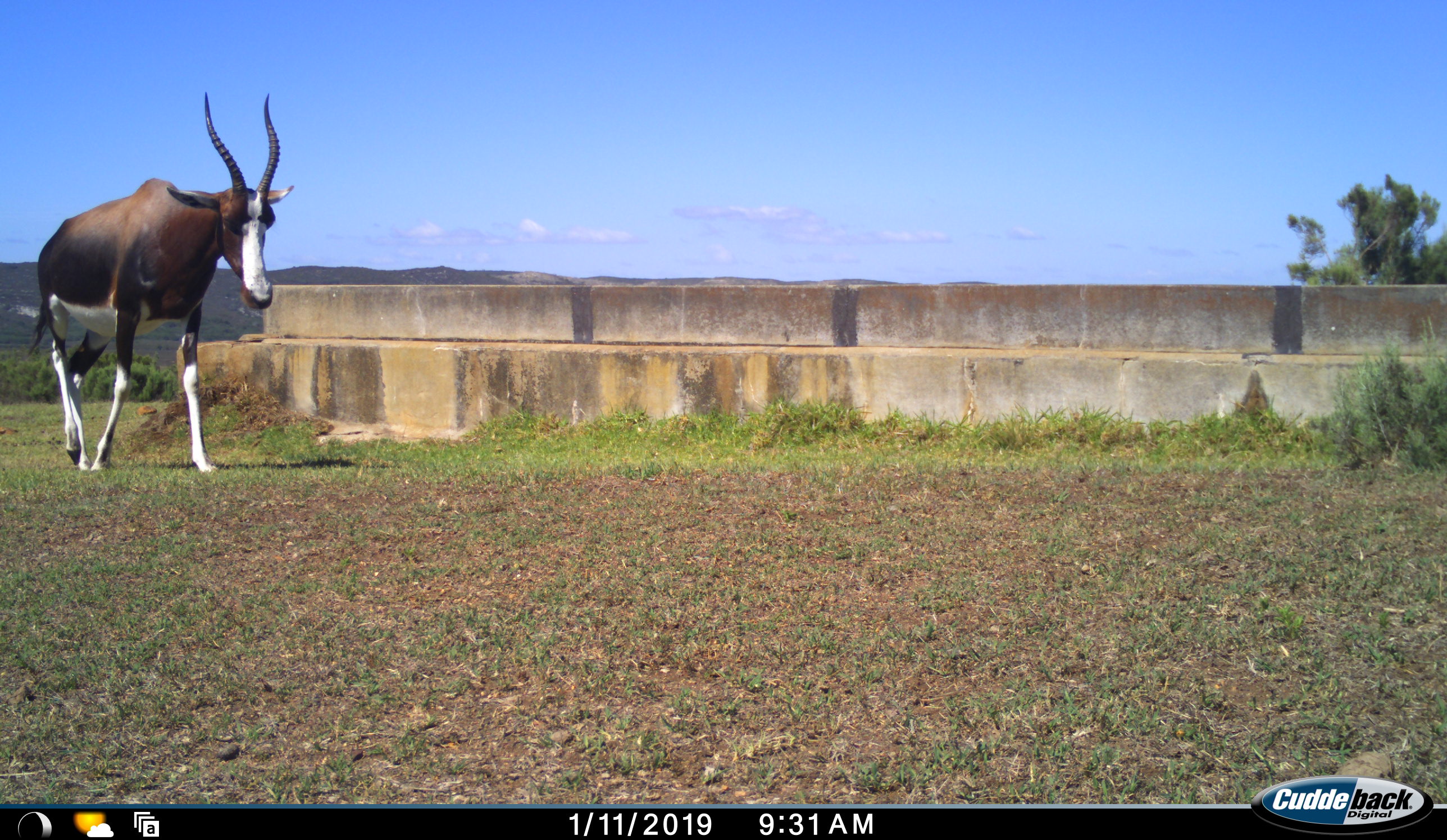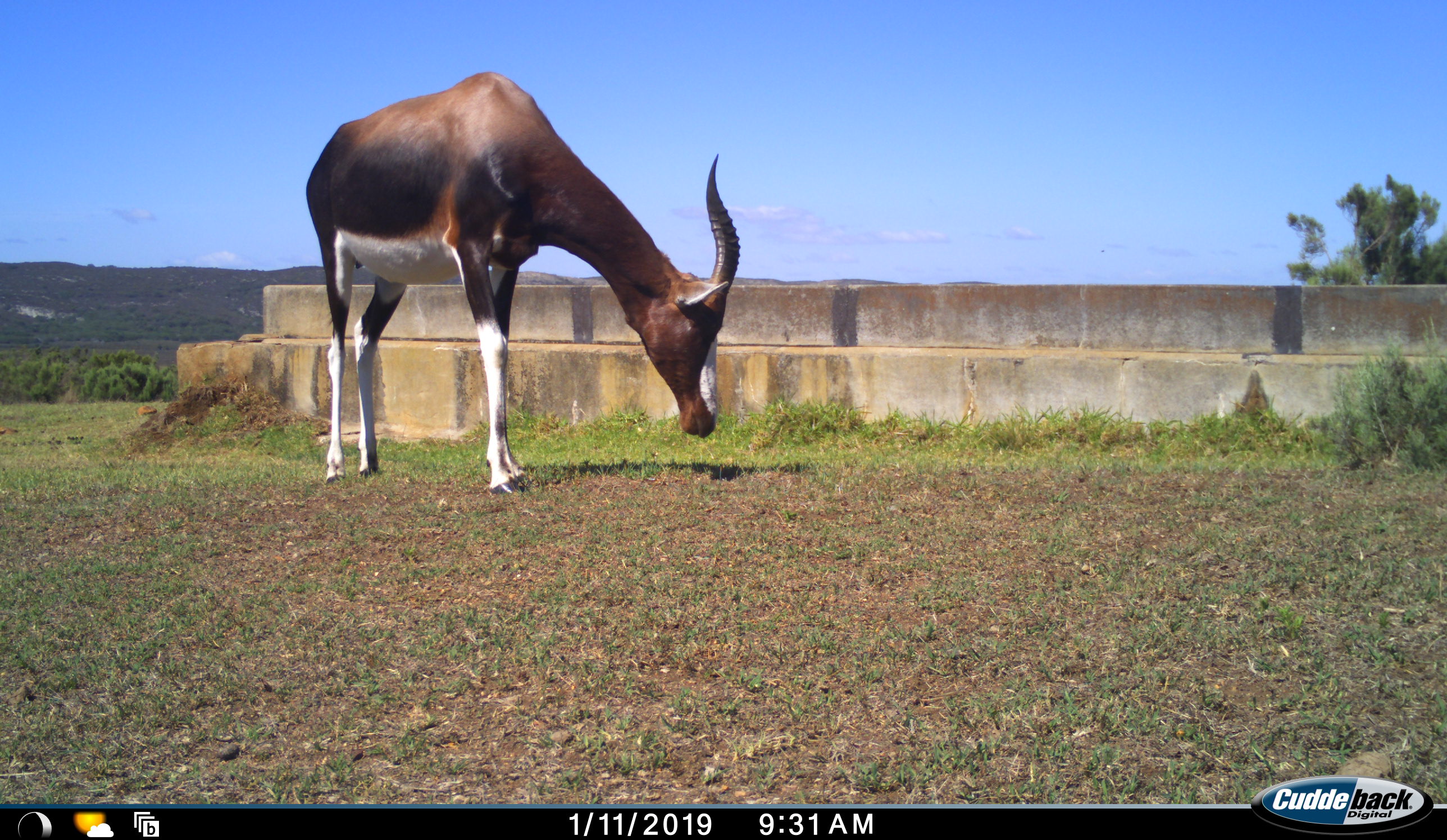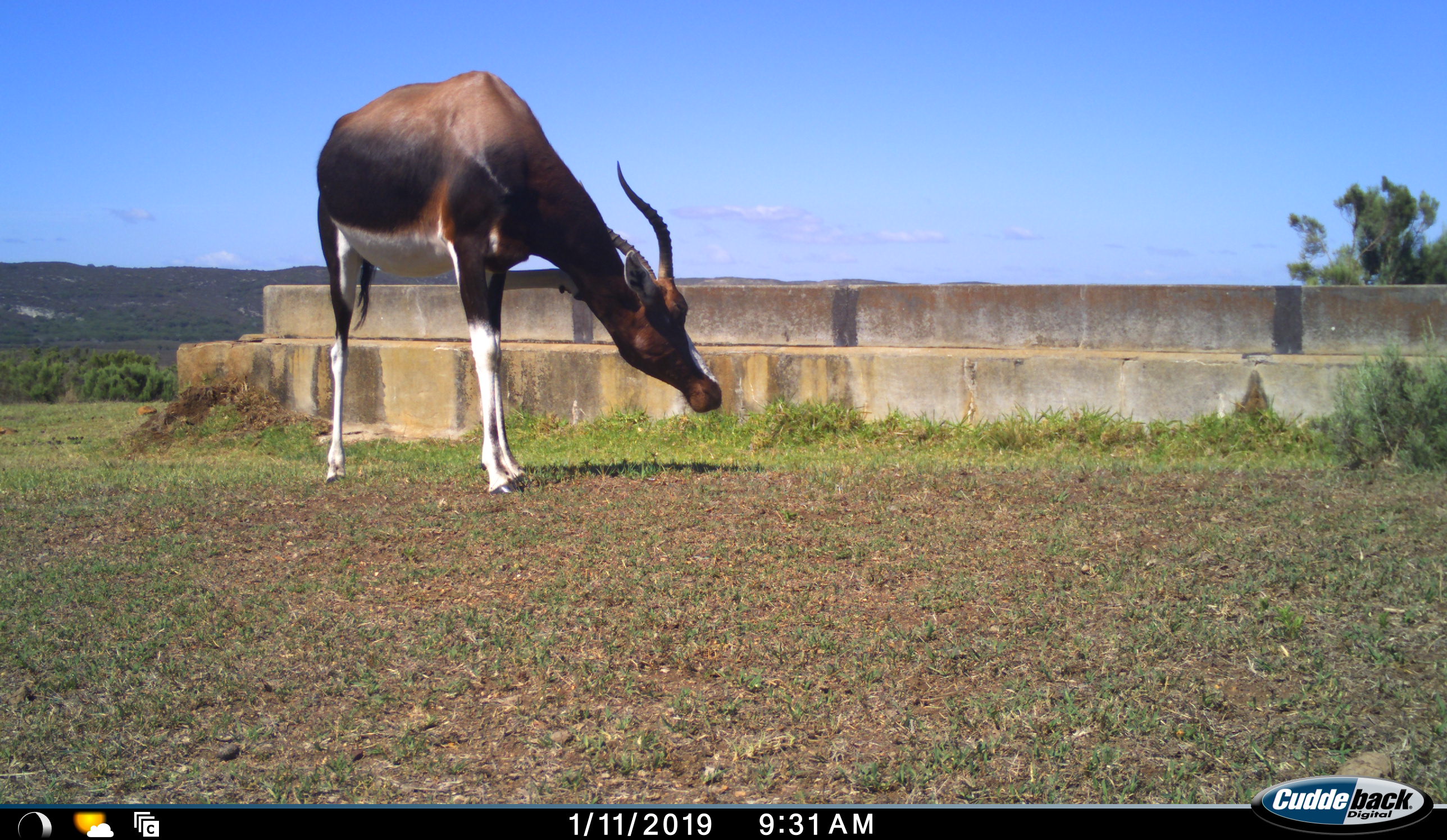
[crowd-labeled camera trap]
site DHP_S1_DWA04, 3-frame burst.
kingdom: Animalia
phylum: Chordata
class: Mammalia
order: Artiodactyla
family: Bovidae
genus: Damaliscus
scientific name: Damaliscus pygargus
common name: bontebok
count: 1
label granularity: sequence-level